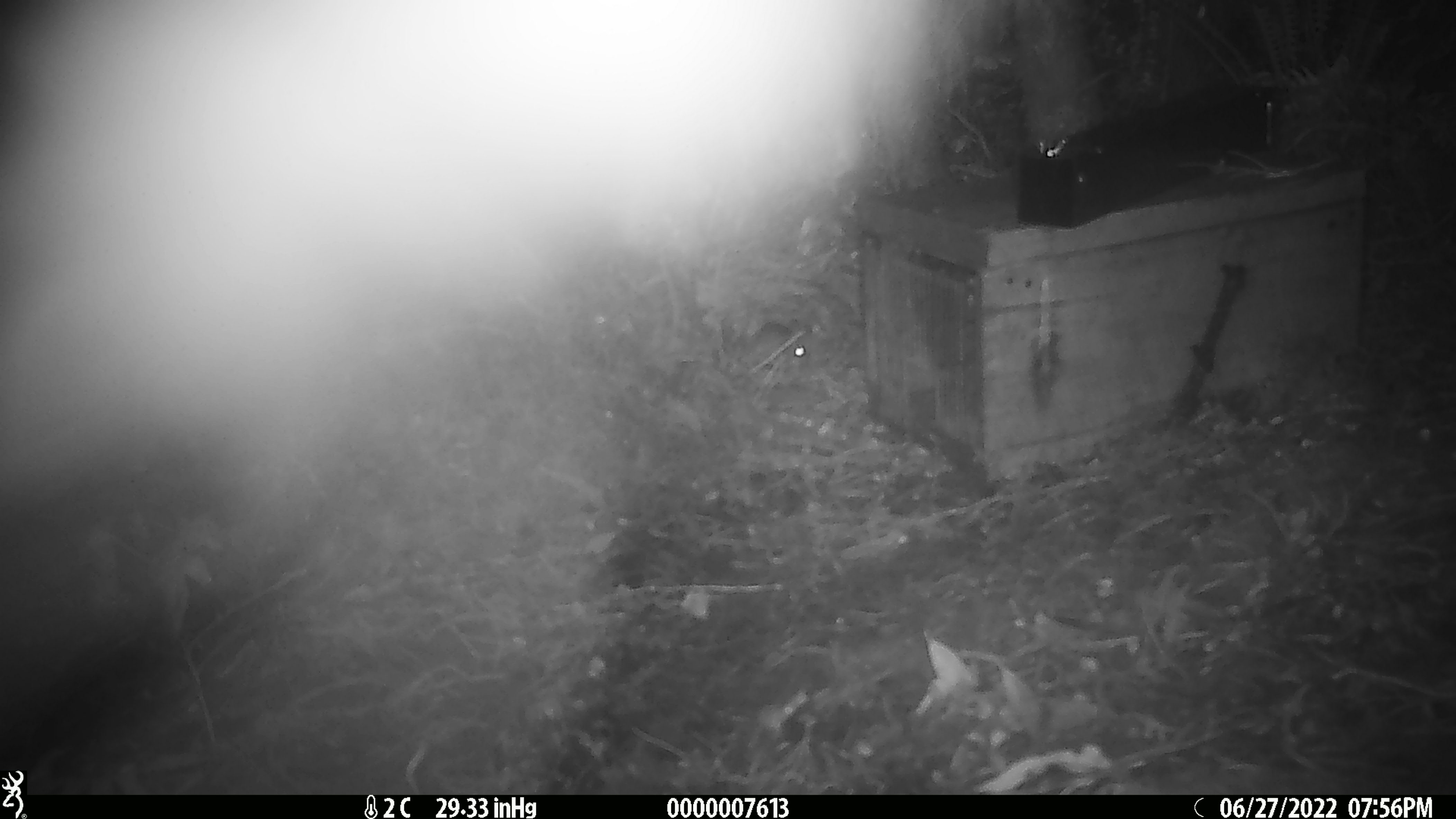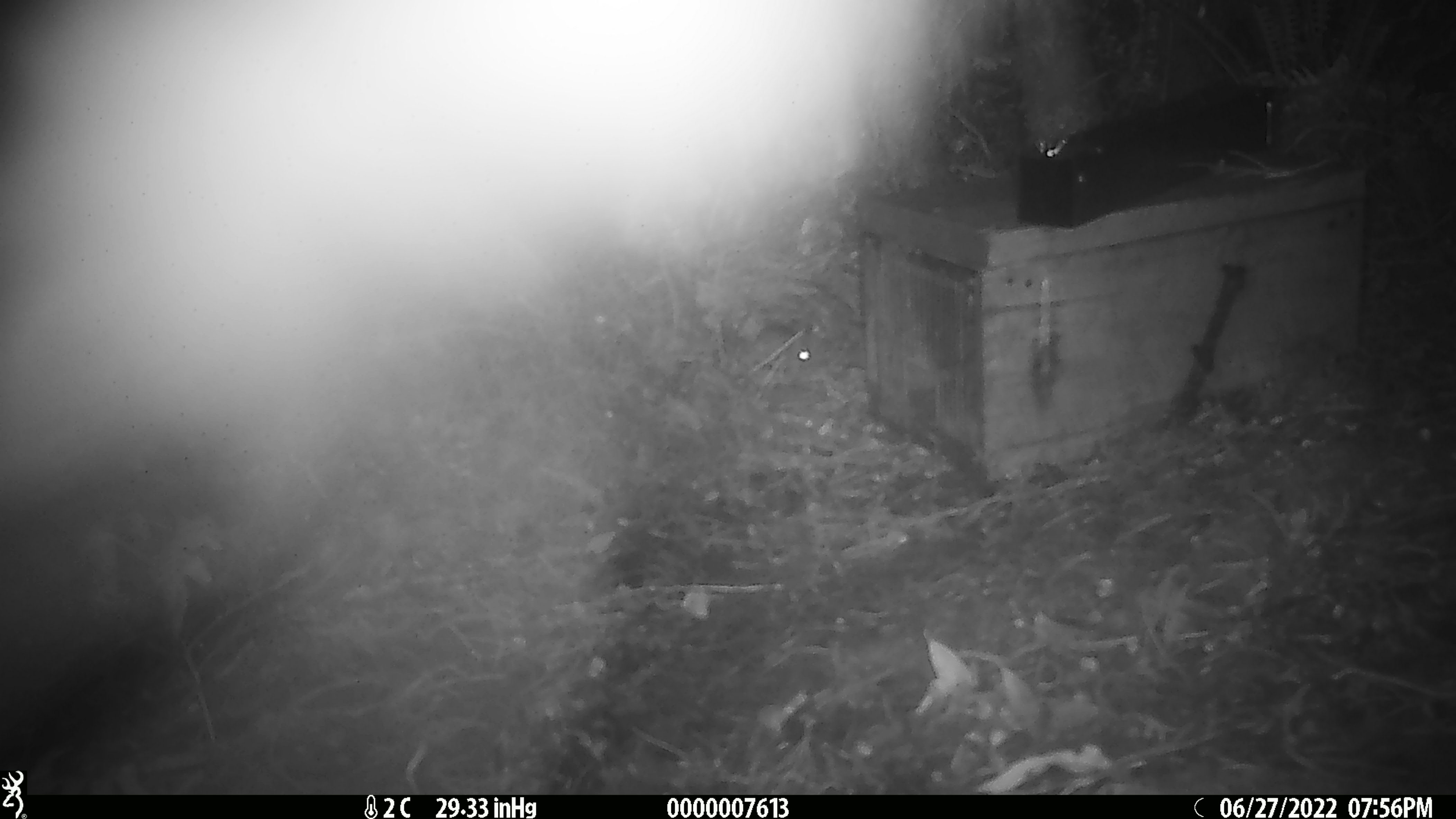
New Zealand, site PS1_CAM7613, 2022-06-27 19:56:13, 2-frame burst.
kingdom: Animalia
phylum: Chordata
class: Mammalia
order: Rodentia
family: Muridae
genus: Mus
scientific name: Mus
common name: mouse